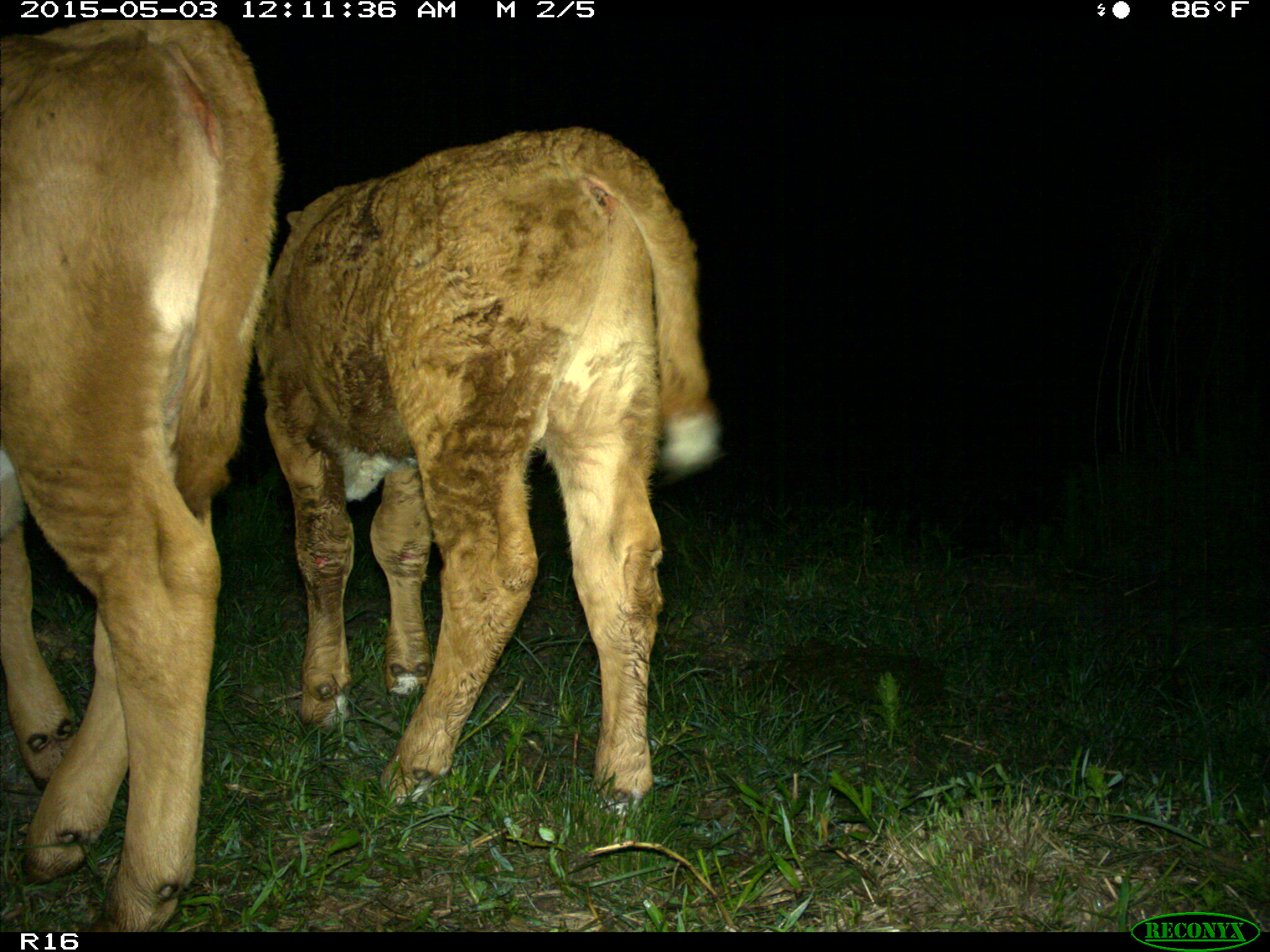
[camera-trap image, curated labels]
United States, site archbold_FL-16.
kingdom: Animalia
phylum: Chordata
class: Mammalia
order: Artiodactyla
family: Bovidae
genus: Bos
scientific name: Bos taurus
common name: domestic cow